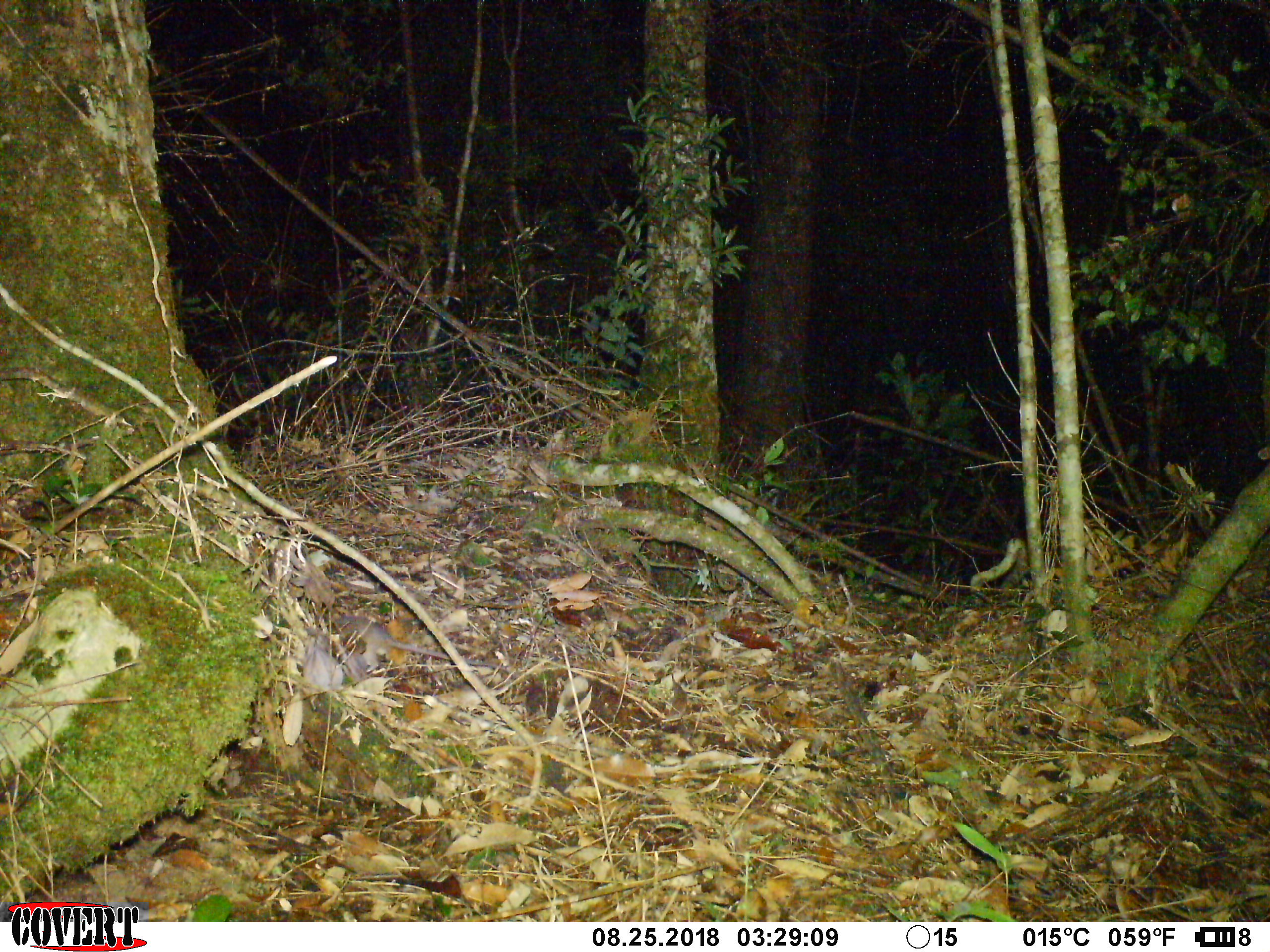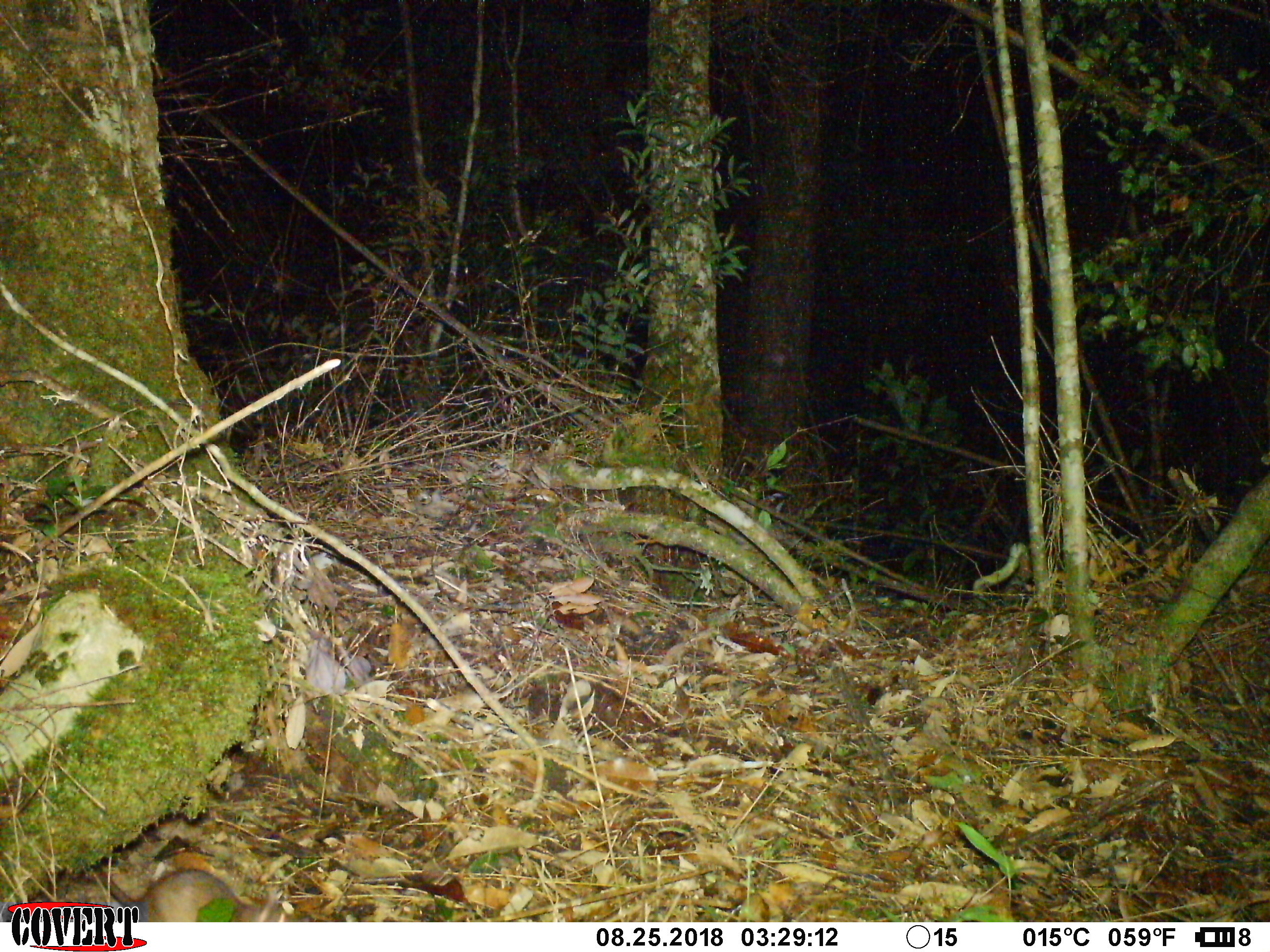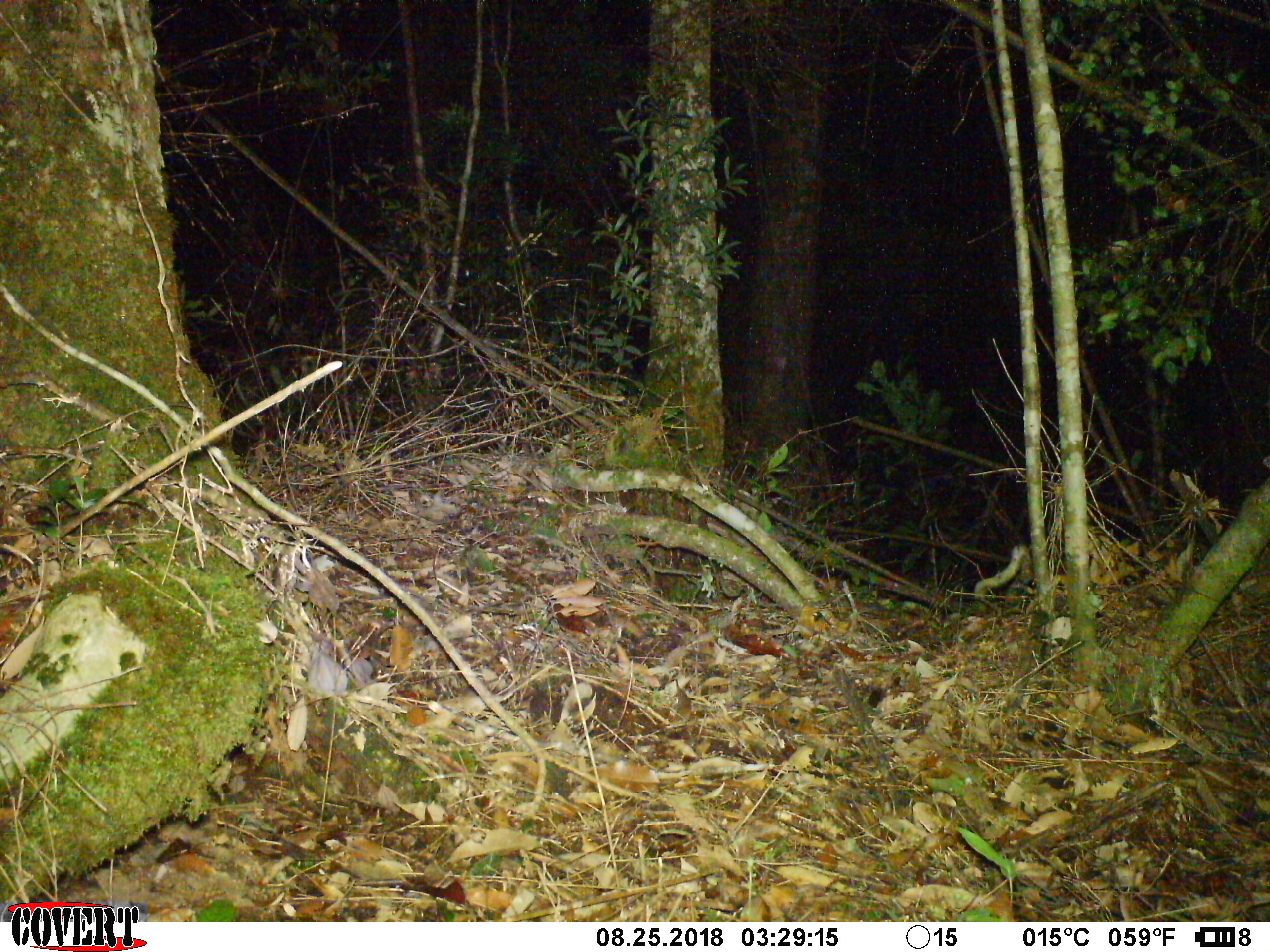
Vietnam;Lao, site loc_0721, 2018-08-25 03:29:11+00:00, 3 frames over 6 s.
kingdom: Animalia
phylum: Chordata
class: Mammalia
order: Rodentia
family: Muridae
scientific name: Muridae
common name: old-world mice and rats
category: unidentified murid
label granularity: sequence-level